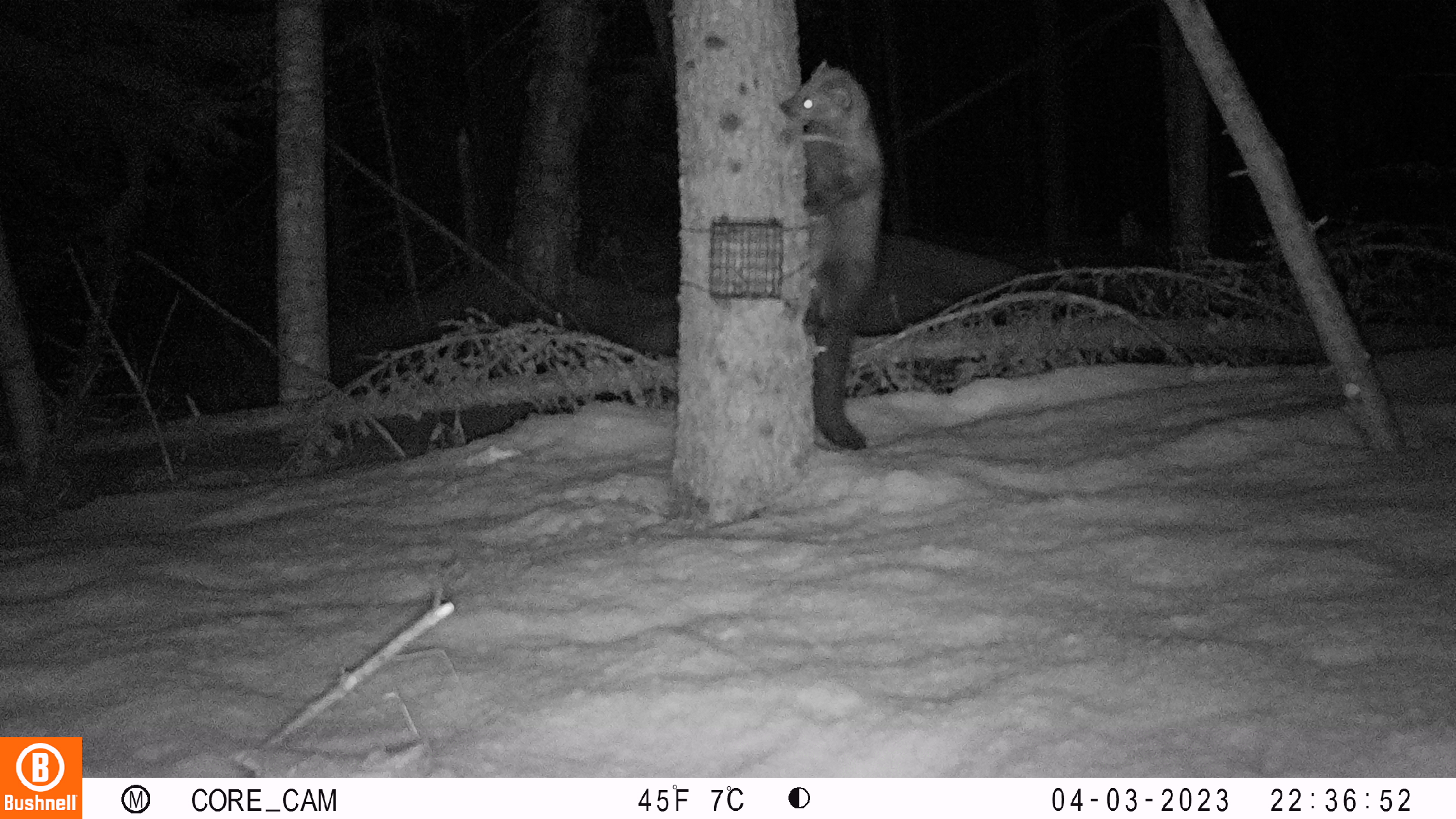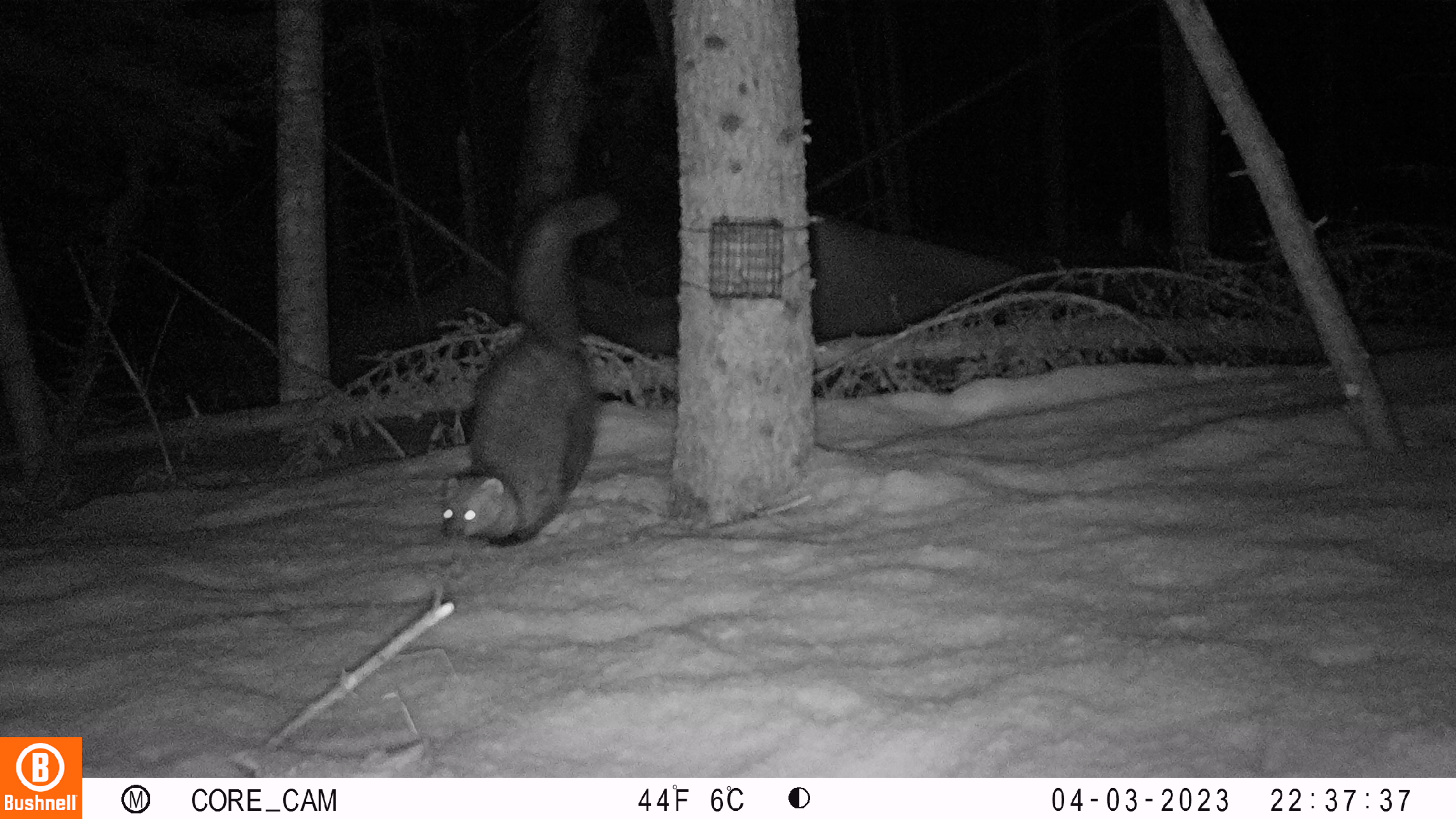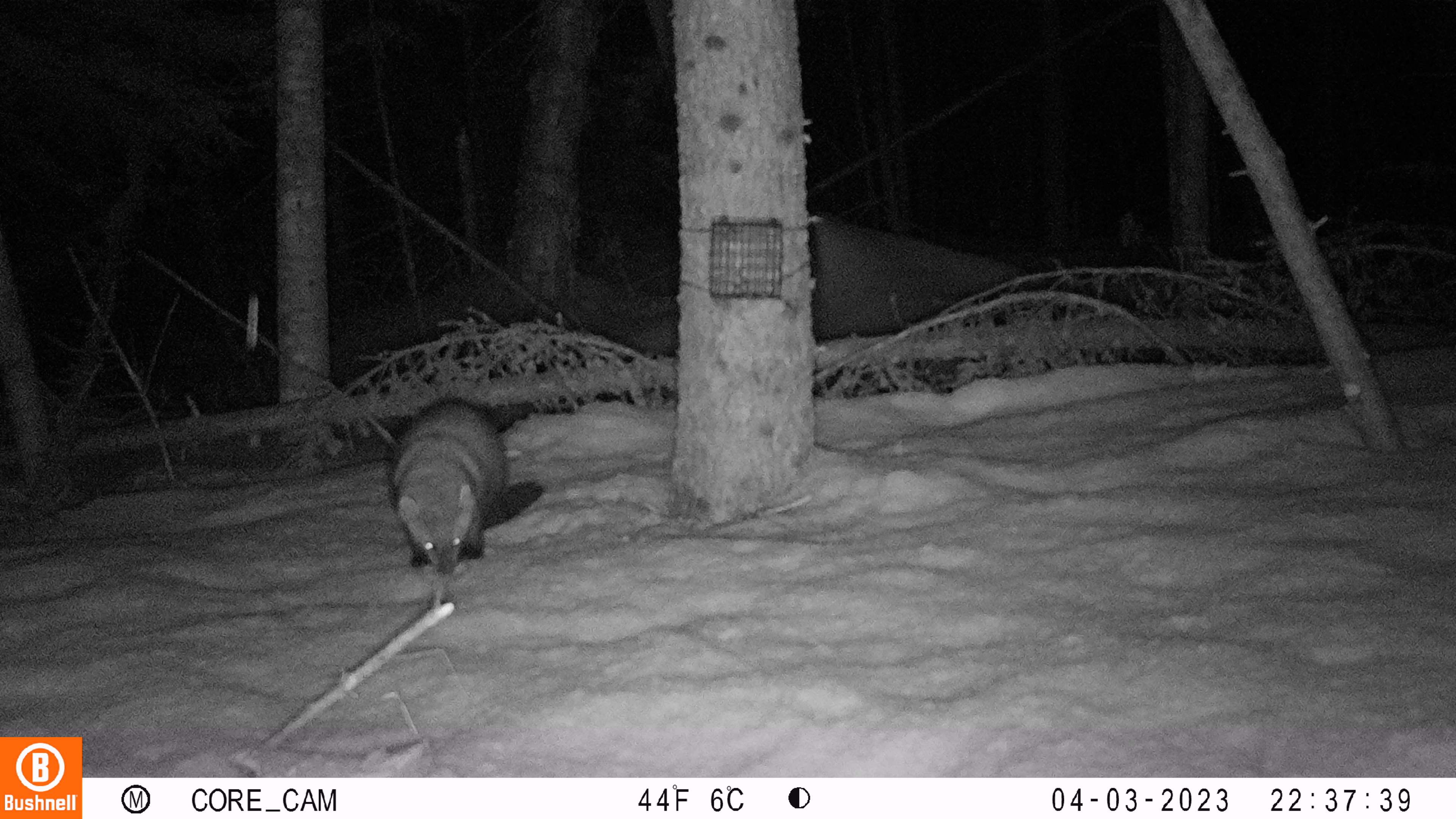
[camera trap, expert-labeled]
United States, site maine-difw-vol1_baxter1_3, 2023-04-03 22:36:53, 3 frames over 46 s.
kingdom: Animalia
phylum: Chordata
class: Mammalia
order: Carnivora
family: Mustelidae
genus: Pekania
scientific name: Pekania pennanti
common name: fisher